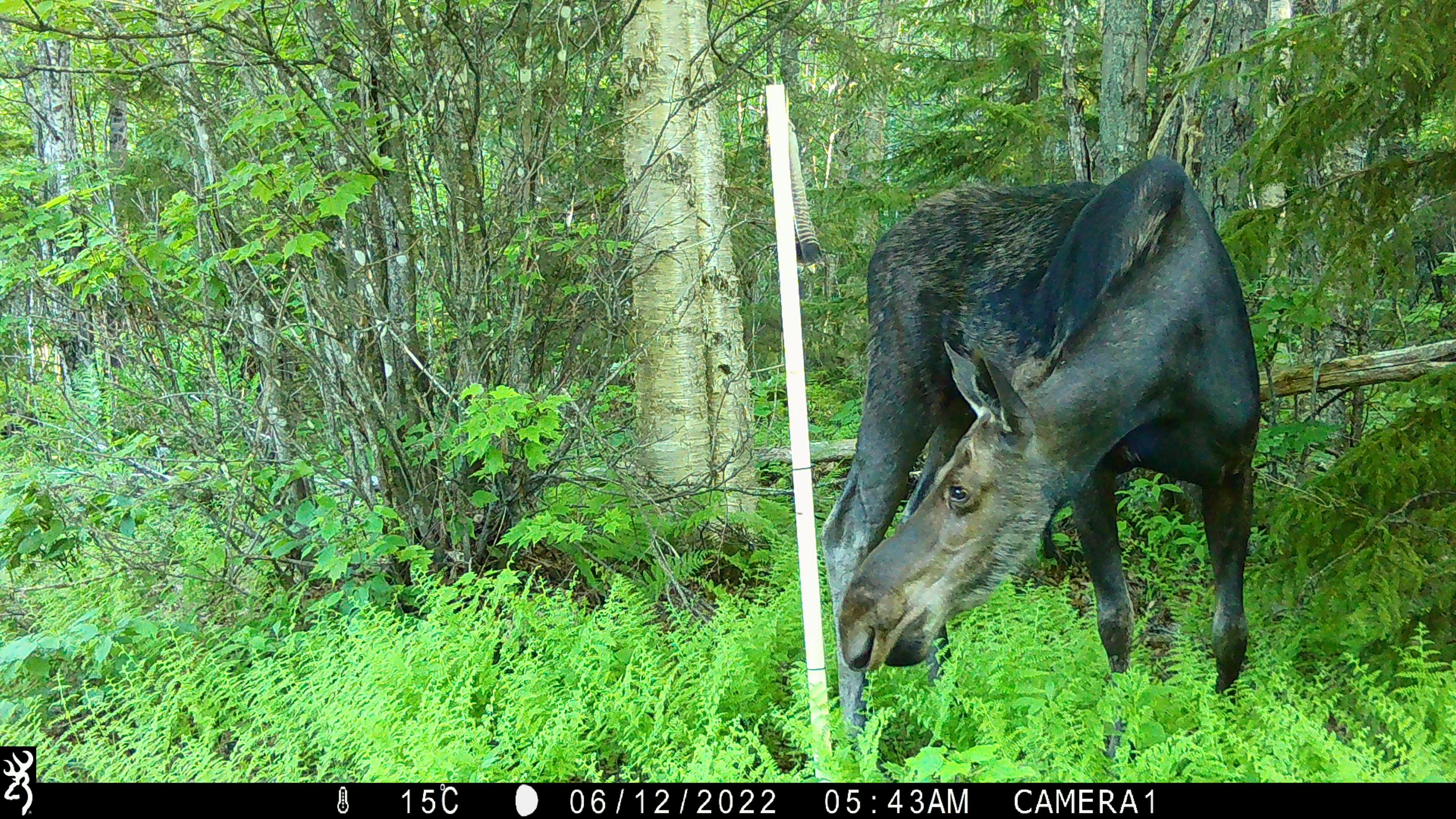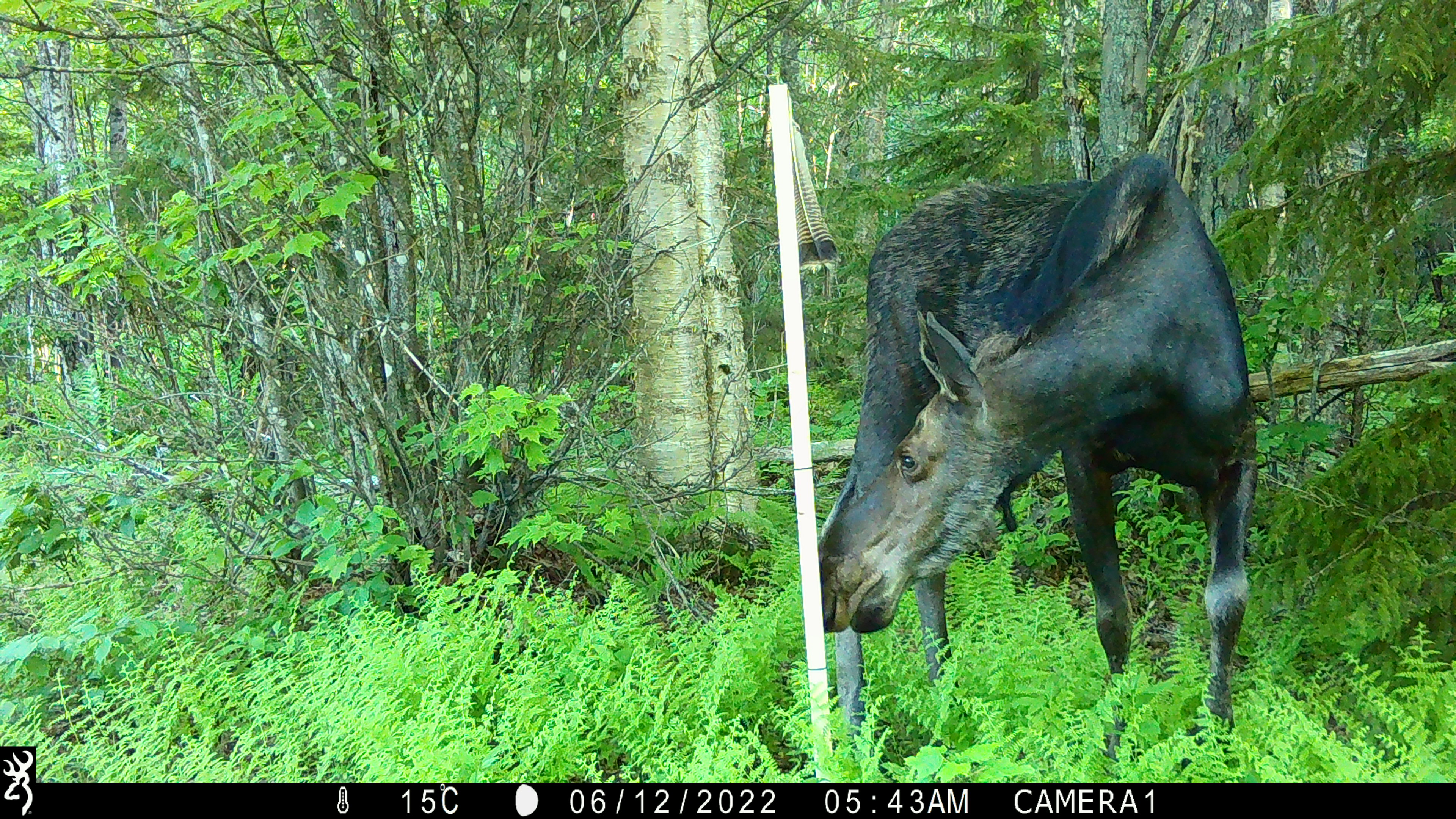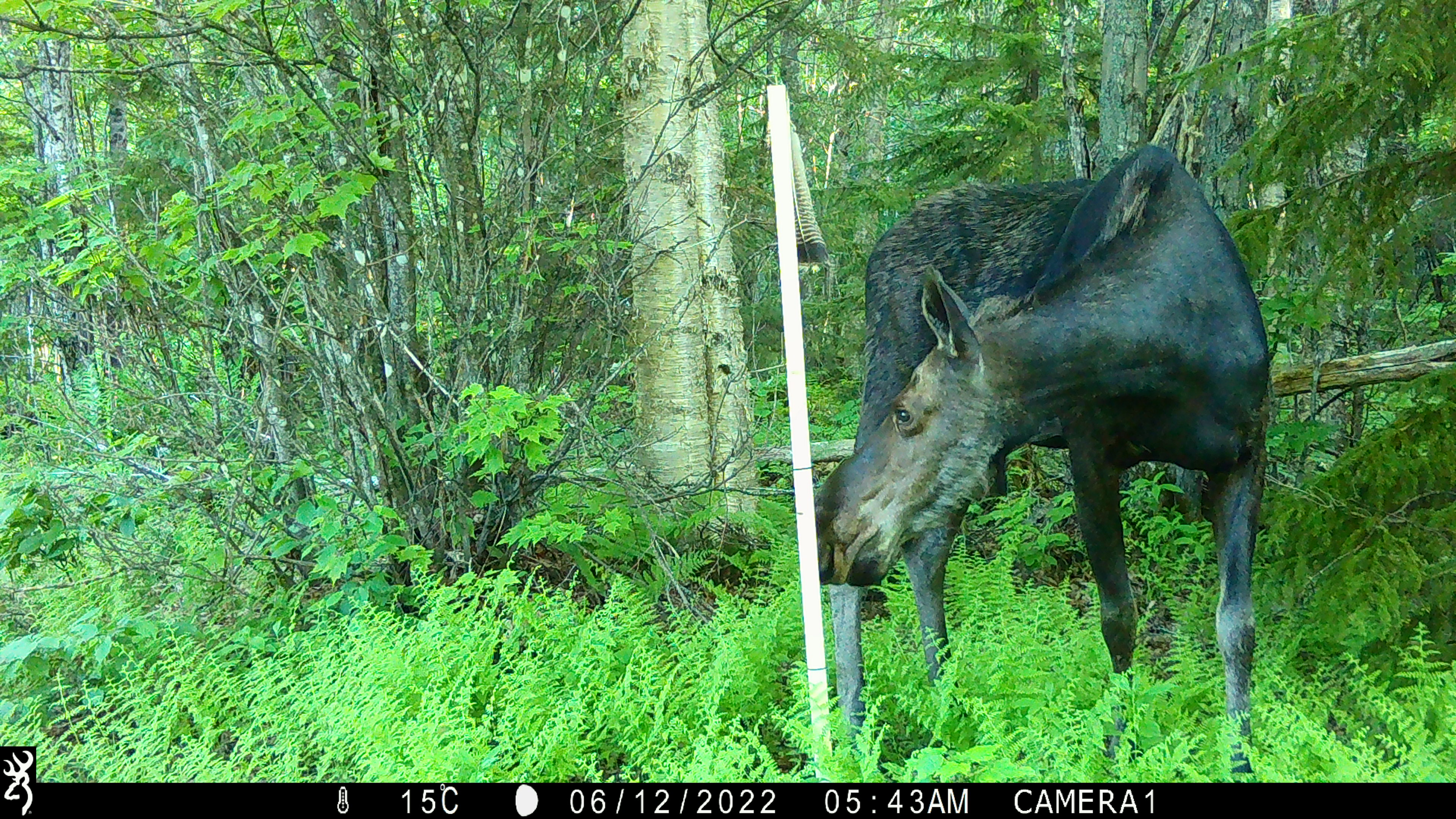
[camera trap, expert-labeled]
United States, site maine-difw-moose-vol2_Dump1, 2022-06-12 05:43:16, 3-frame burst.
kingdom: Animalia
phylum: Chordata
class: Mammalia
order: Artiodactyla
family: Cervidae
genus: Alces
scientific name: Alces alces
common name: moose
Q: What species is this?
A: Moose (Alces alces).